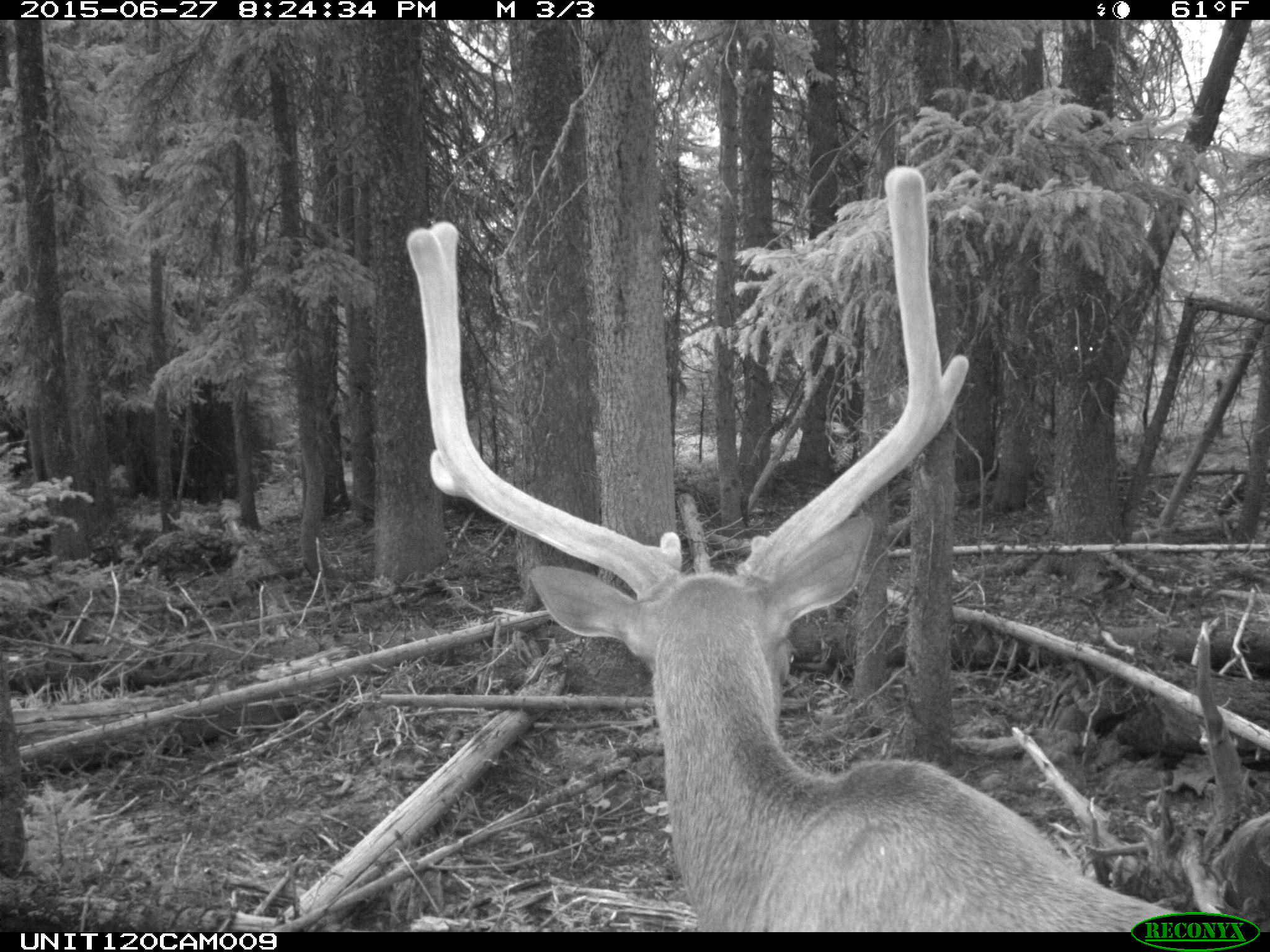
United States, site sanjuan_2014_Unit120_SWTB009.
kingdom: Animalia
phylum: Chordata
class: Mammalia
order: Artiodactyla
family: Cervidae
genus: Cervus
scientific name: Cervus elaphus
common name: red deer